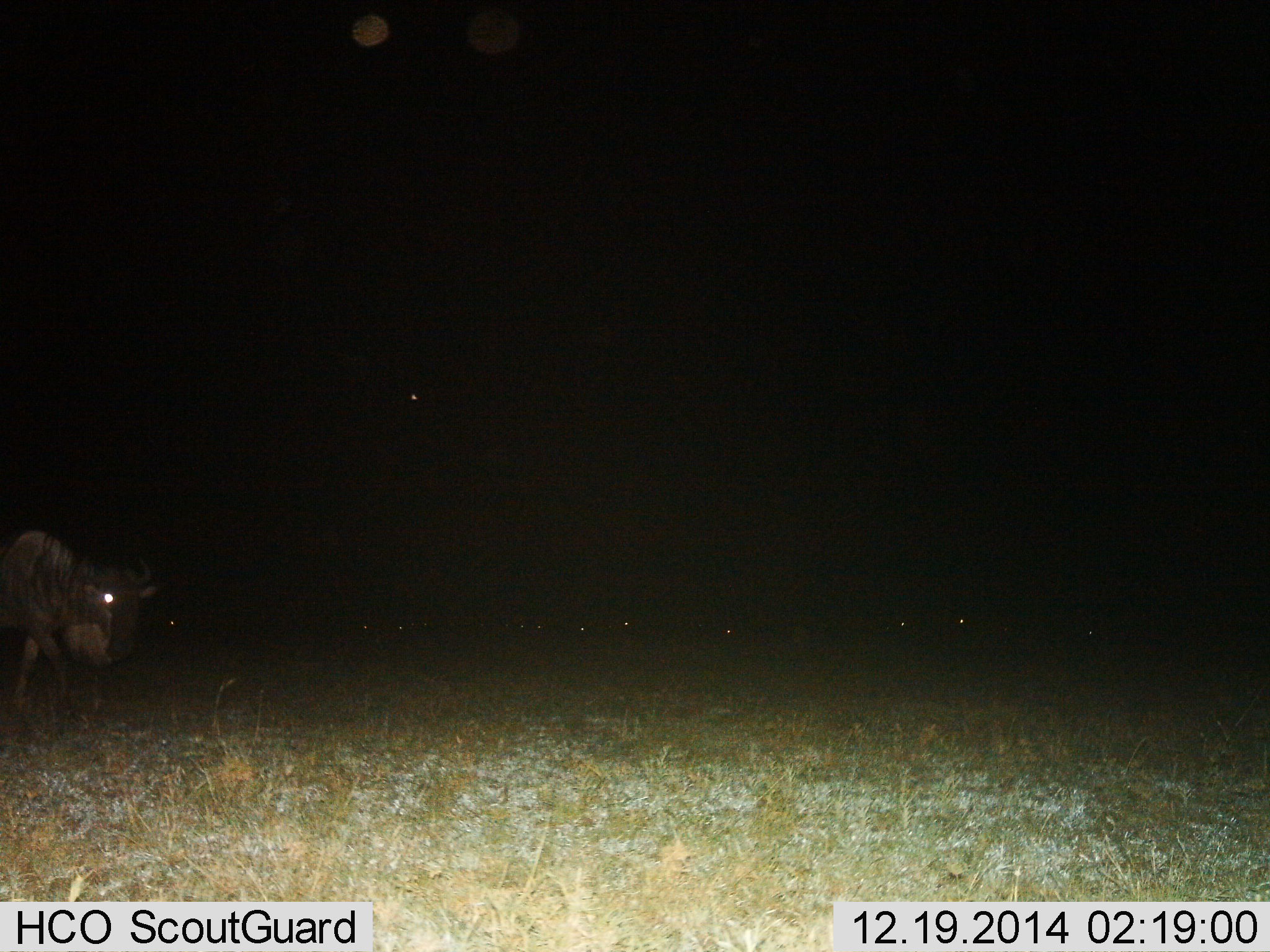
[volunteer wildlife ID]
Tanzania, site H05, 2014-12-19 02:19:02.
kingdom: Animalia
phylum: Chordata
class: Mammalia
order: Artiodactyla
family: Bovidae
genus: Connochaetes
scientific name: Connochaetes taurinus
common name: blue wildebeest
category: wildebeest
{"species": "wildebeest (blue wildebeest) (Connochaetes taurinus)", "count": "1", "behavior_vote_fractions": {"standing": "50%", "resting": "10%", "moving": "70%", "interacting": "0%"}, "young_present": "0%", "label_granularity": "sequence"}